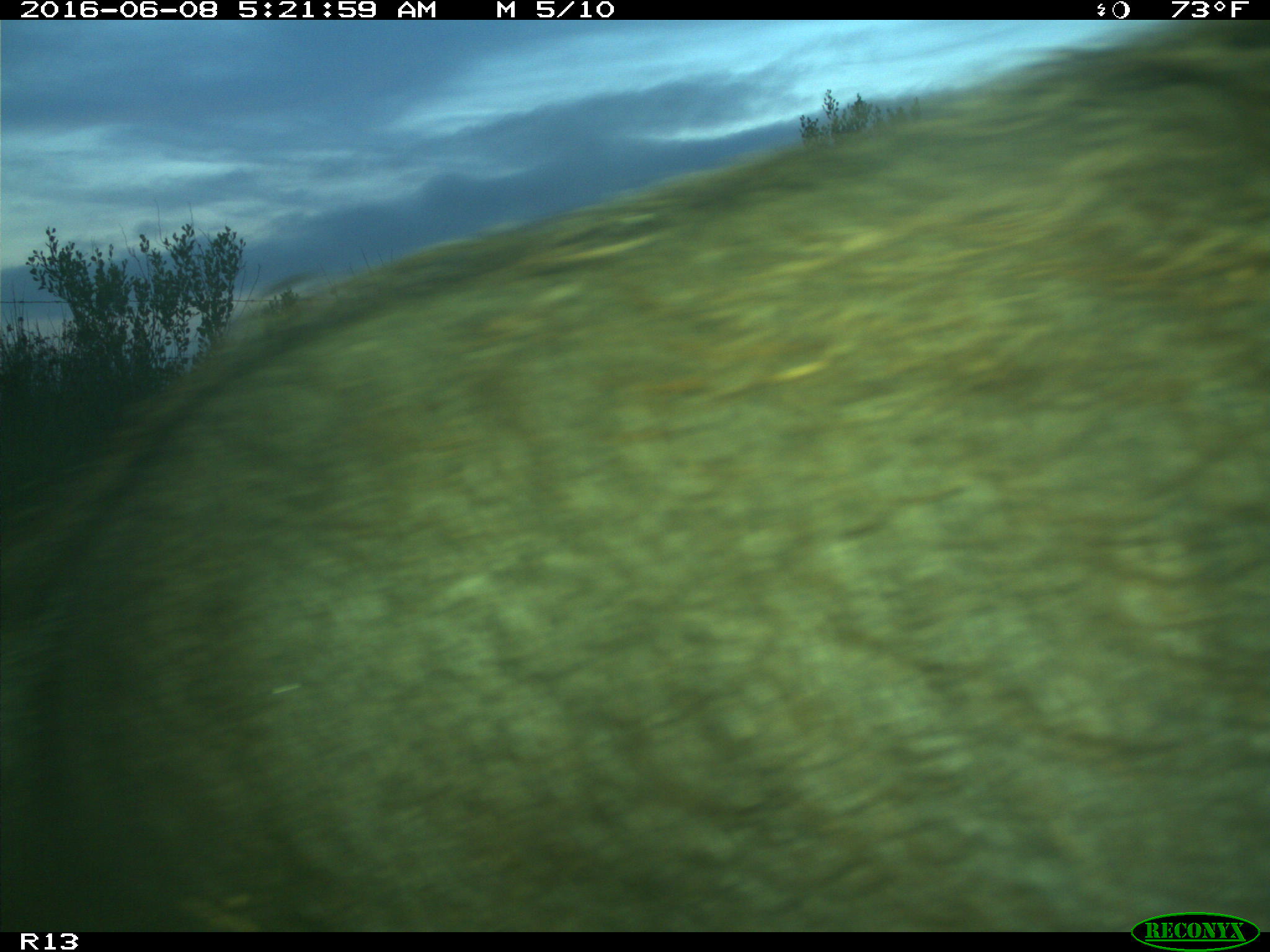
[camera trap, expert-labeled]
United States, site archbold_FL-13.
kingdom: Animalia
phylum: Chordata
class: Mammalia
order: Artiodactyla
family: Suidae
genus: Sus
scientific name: Sus scrofa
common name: wild boar